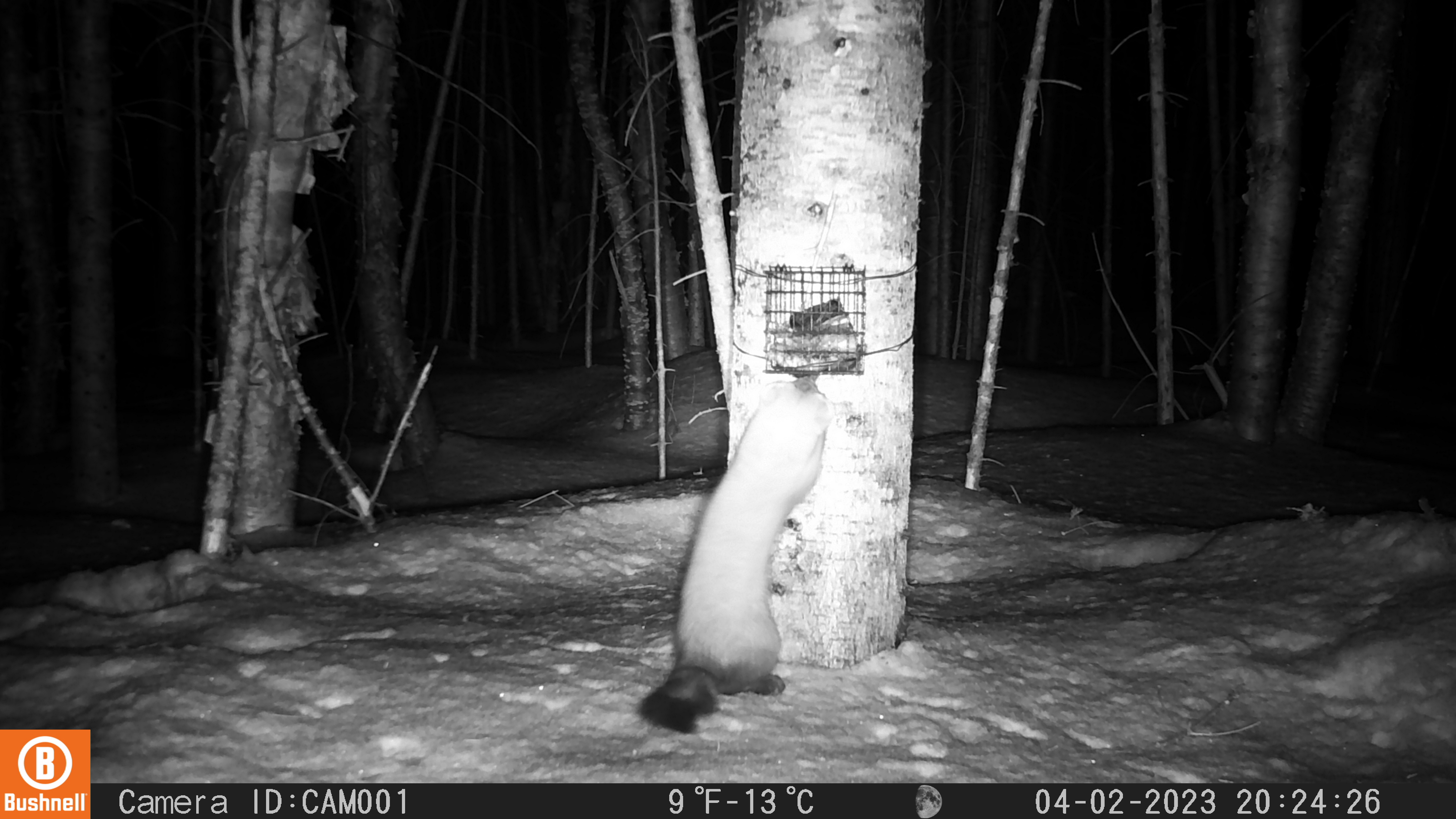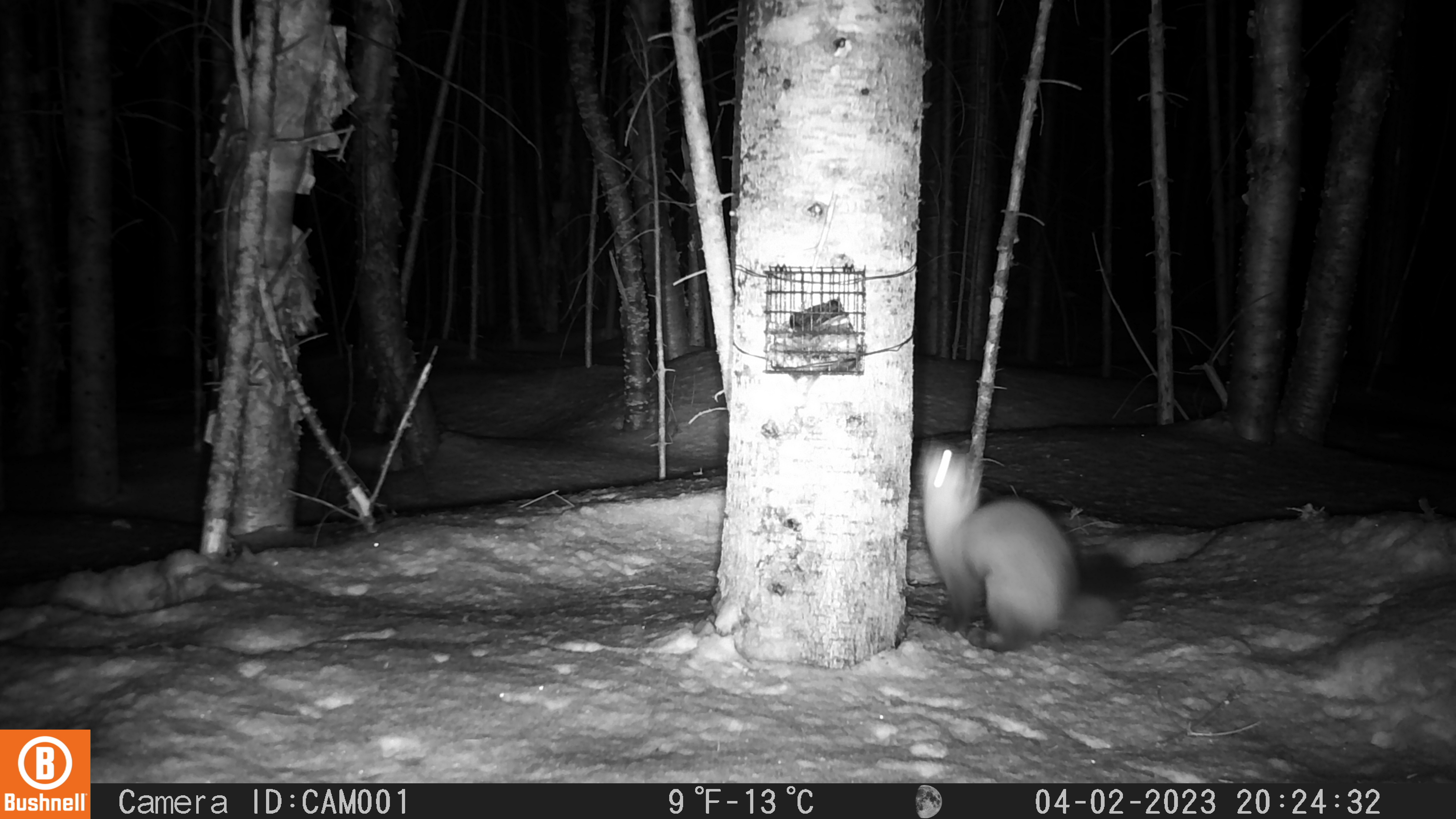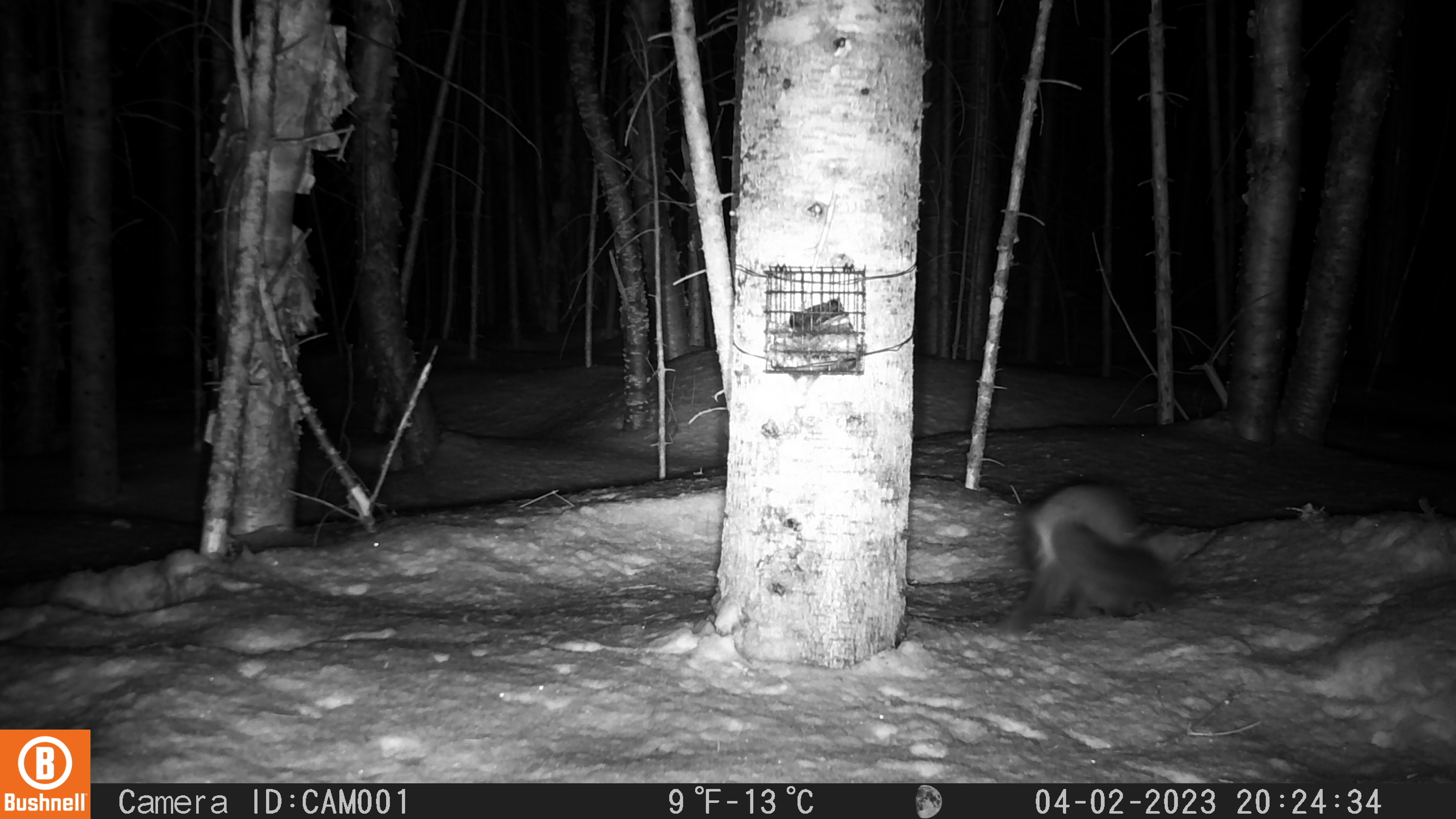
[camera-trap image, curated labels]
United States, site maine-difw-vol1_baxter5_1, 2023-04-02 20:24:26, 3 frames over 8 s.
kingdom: Animalia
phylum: Chordata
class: Mammalia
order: Carnivora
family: Mustelidae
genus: Martes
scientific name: Martes americana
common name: american marten